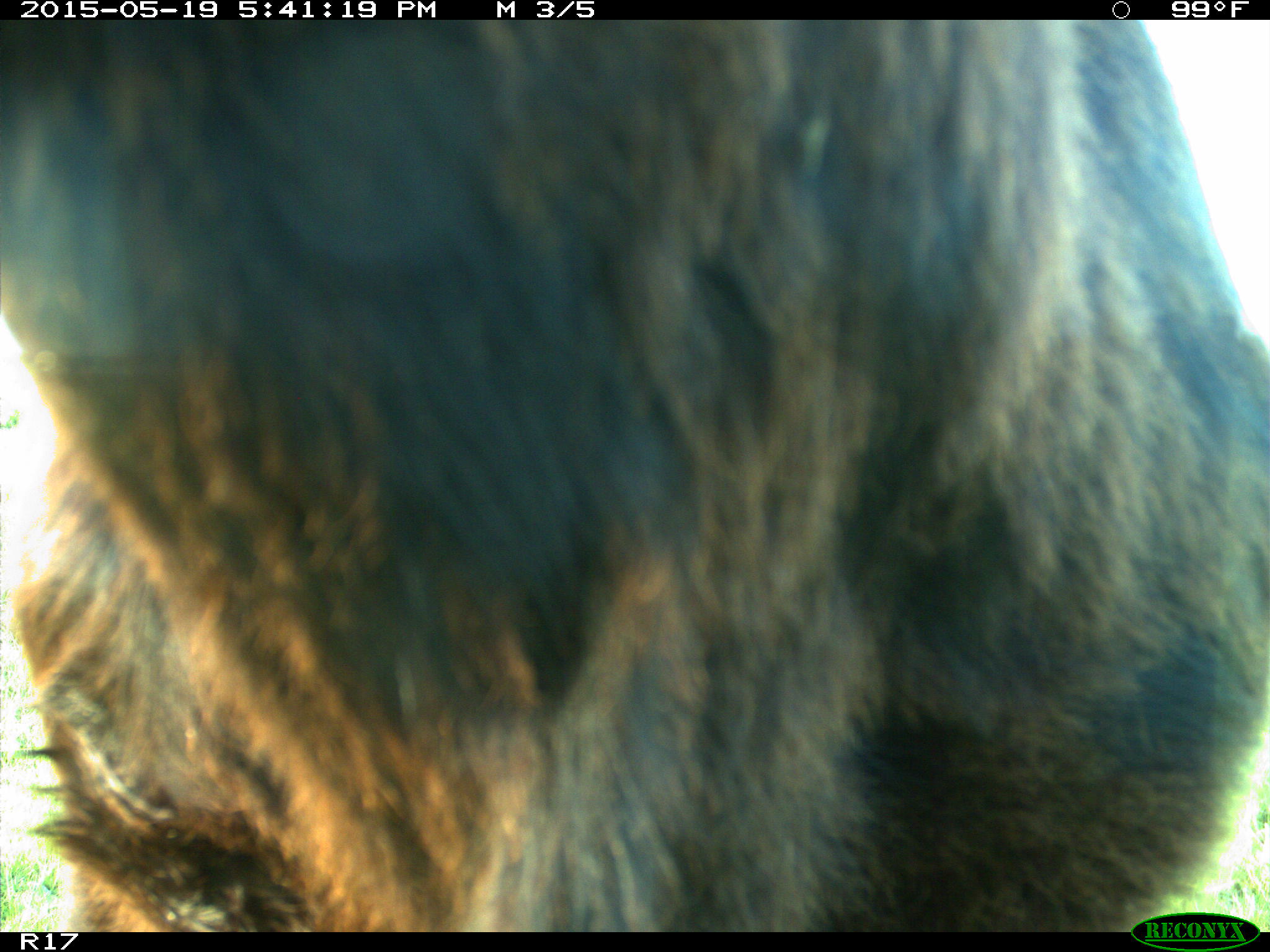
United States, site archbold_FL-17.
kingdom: Animalia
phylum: Chordata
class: Mammalia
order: Artiodactyla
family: Bovidae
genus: Bos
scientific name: Bos taurus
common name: domestic cow